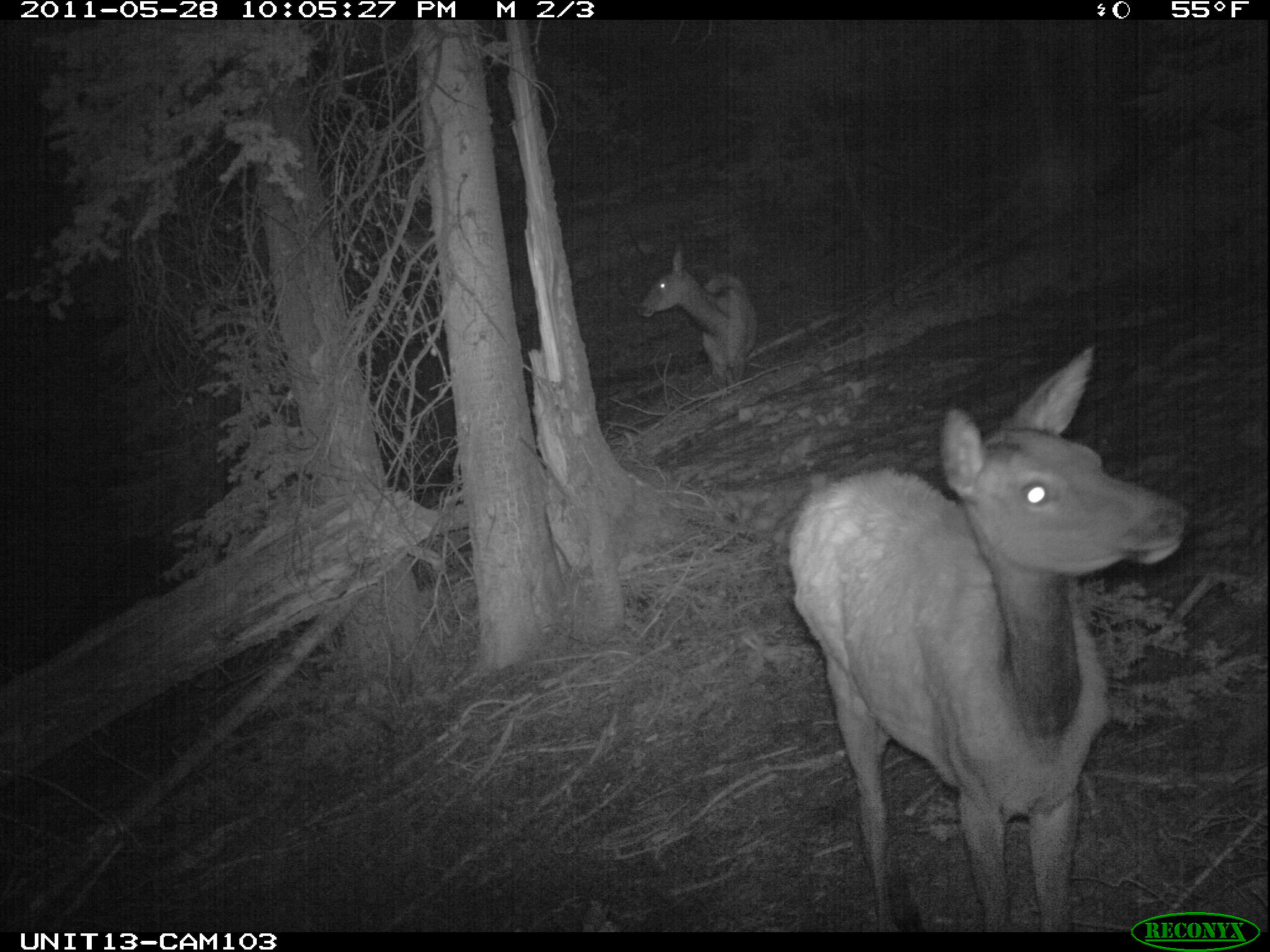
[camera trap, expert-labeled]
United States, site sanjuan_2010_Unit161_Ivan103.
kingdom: Animalia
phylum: Chordata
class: Mammalia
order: Artiodactyla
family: Cervidae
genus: Cervus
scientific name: Cervus elaphus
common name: red deer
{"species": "Cervus elaphus (red deer)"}